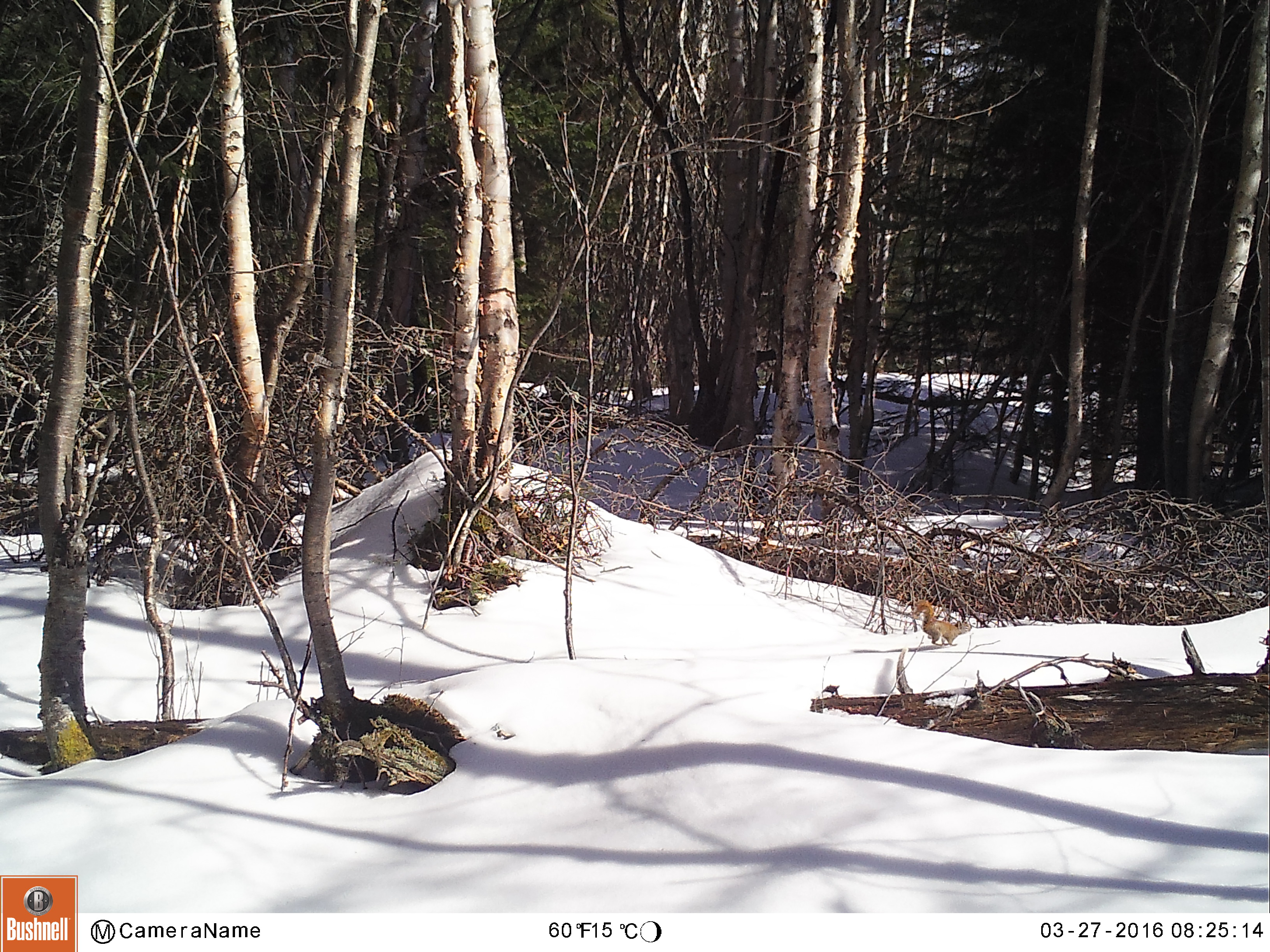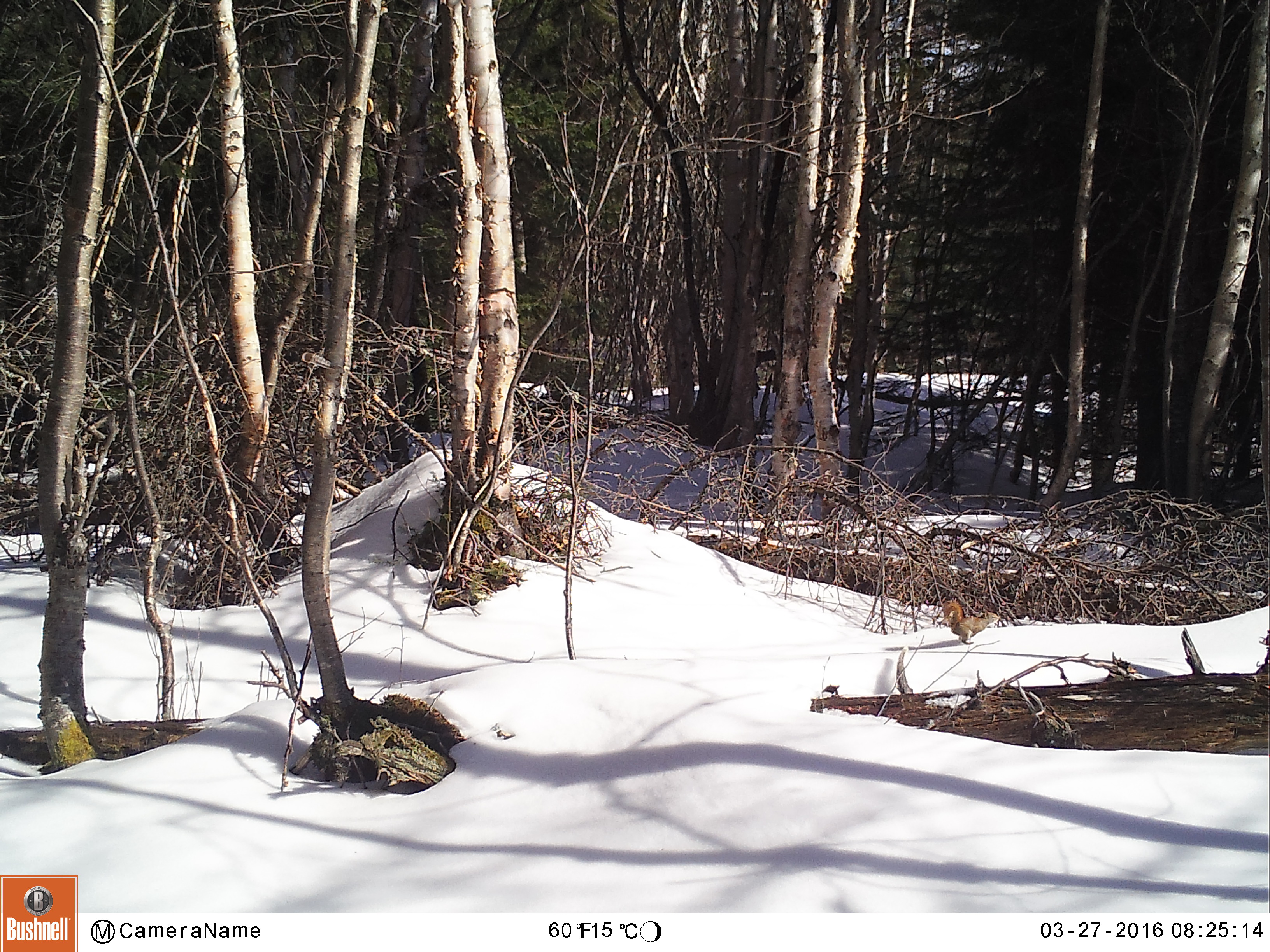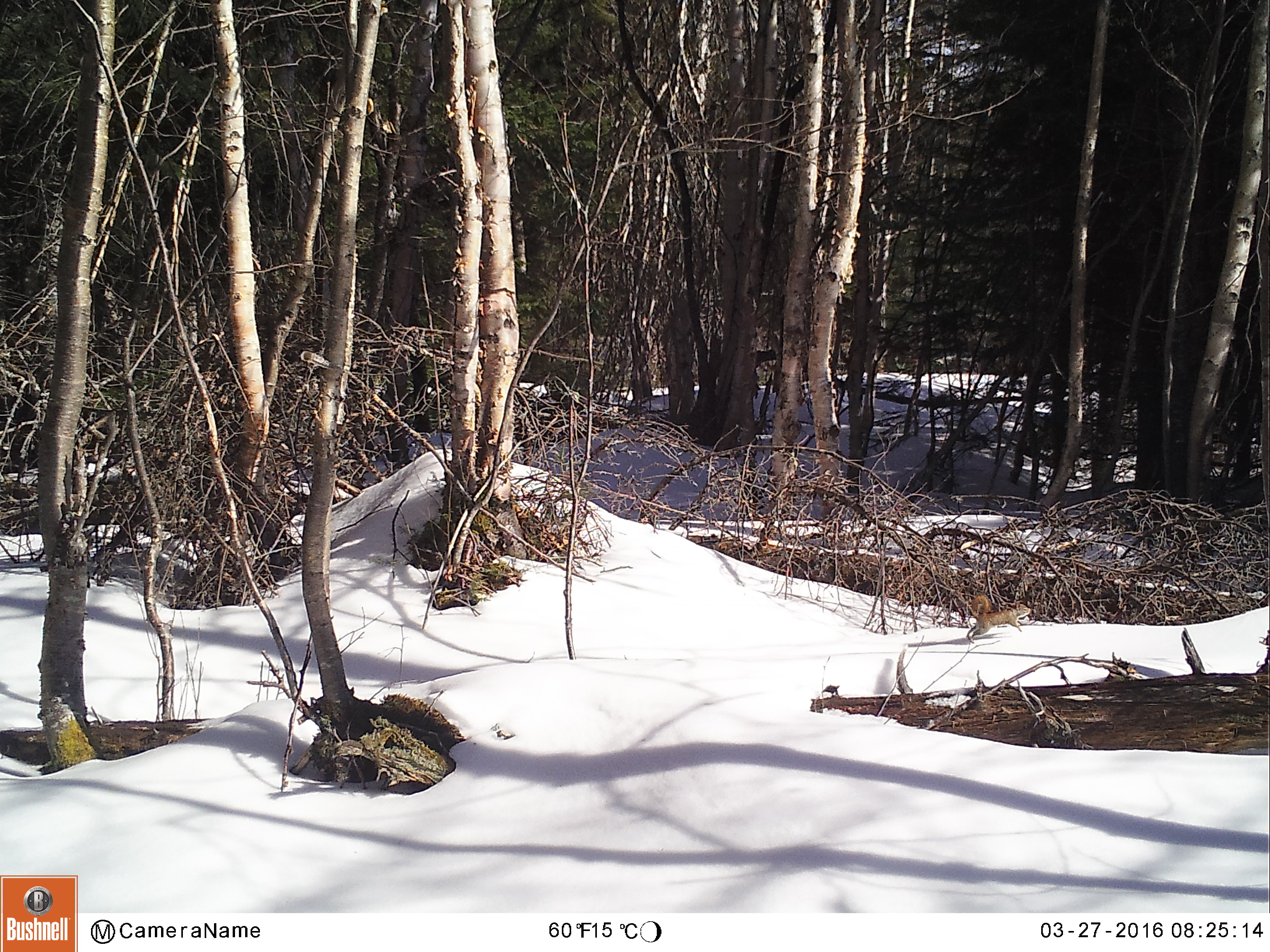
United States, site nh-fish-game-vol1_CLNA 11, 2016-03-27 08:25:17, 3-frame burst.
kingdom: Animalia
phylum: Chordata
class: Mammalia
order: Rodentia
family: Sciuridae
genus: Tamiasciurus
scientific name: Tamiasciurus hudsonicus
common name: red squirrel